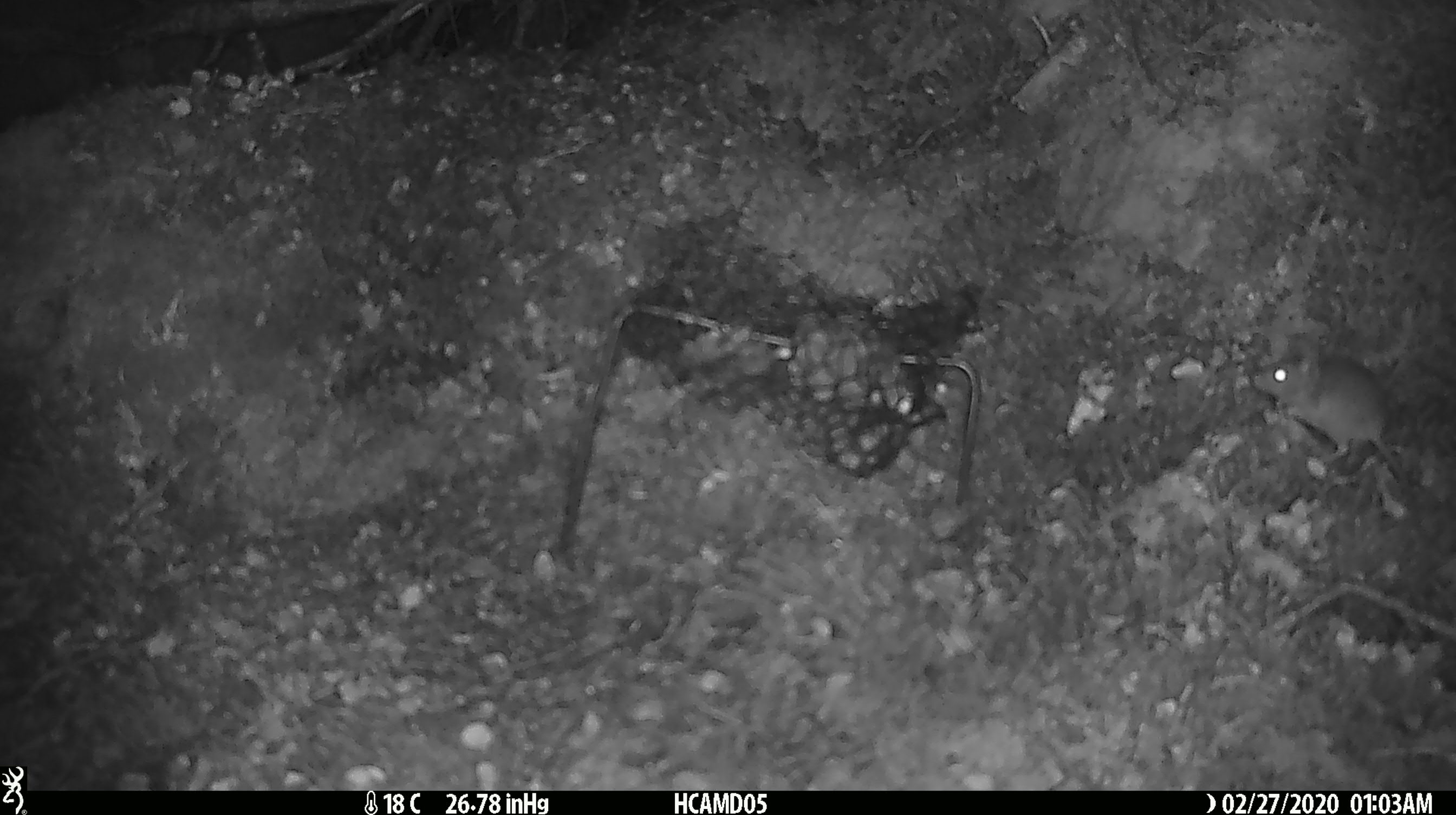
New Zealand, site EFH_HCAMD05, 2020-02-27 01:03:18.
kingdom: Animalia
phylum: Chordata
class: Mammalia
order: Rodentia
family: Muridae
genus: Mus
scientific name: Mus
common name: mouse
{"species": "mouse (Mus)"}